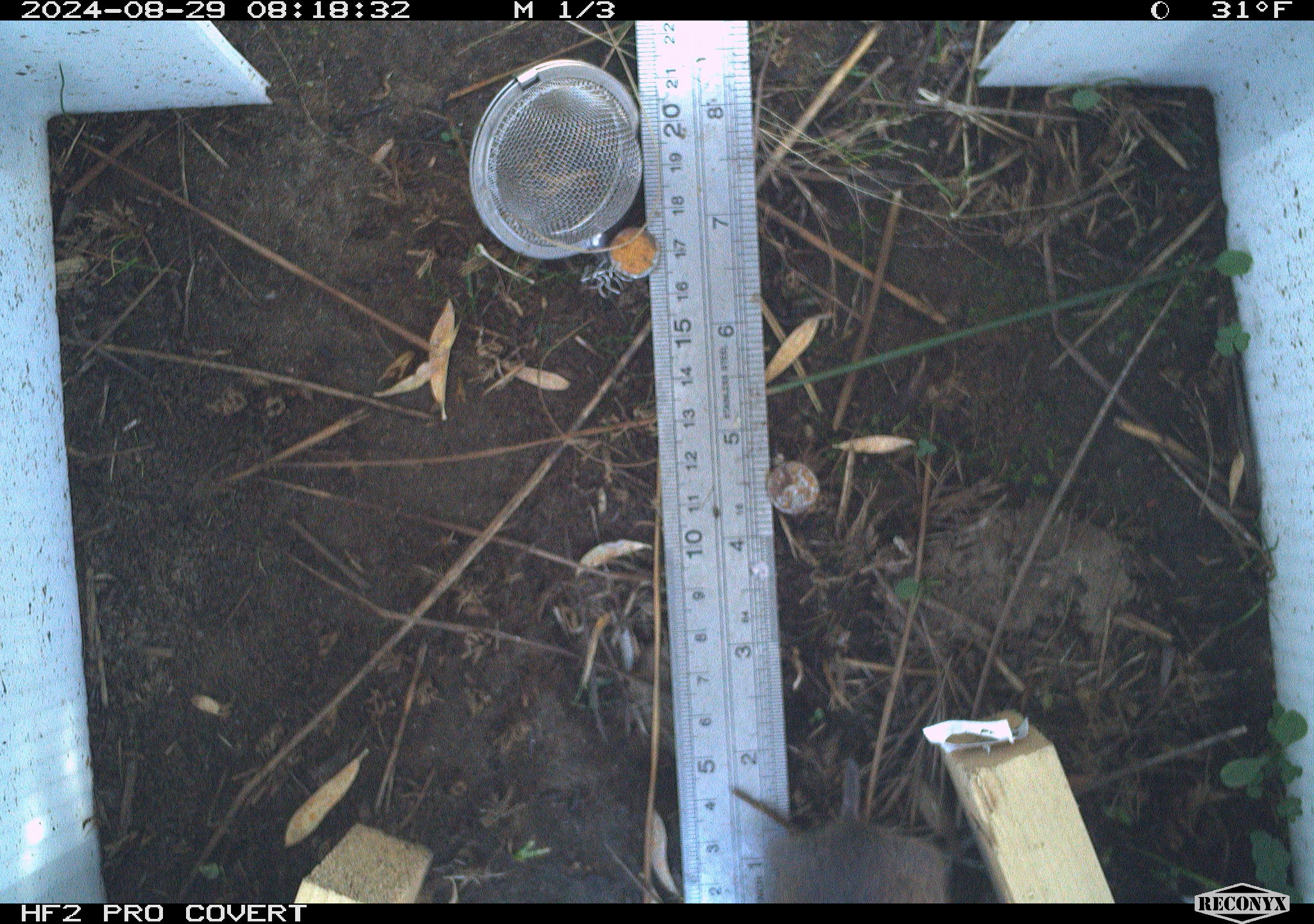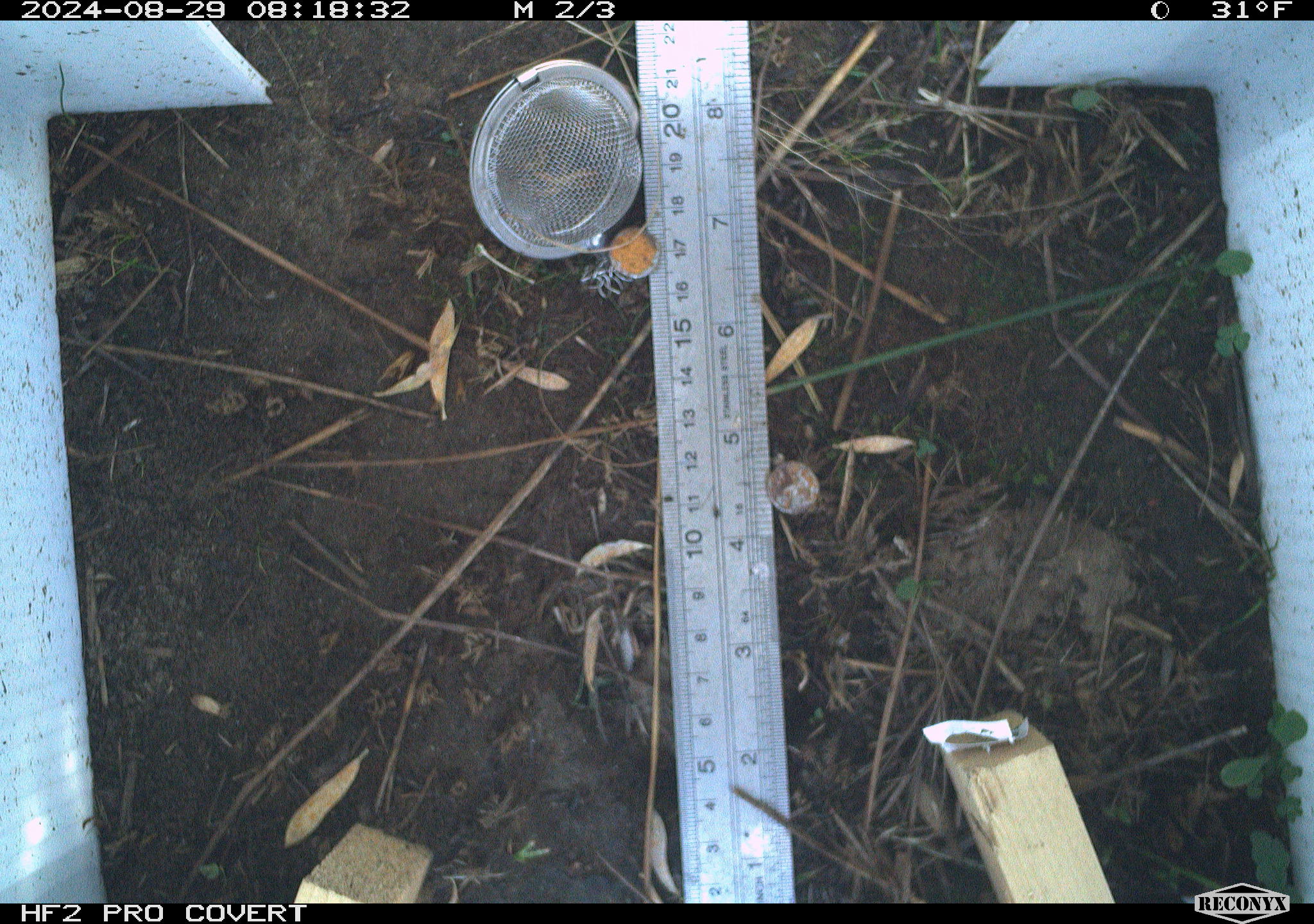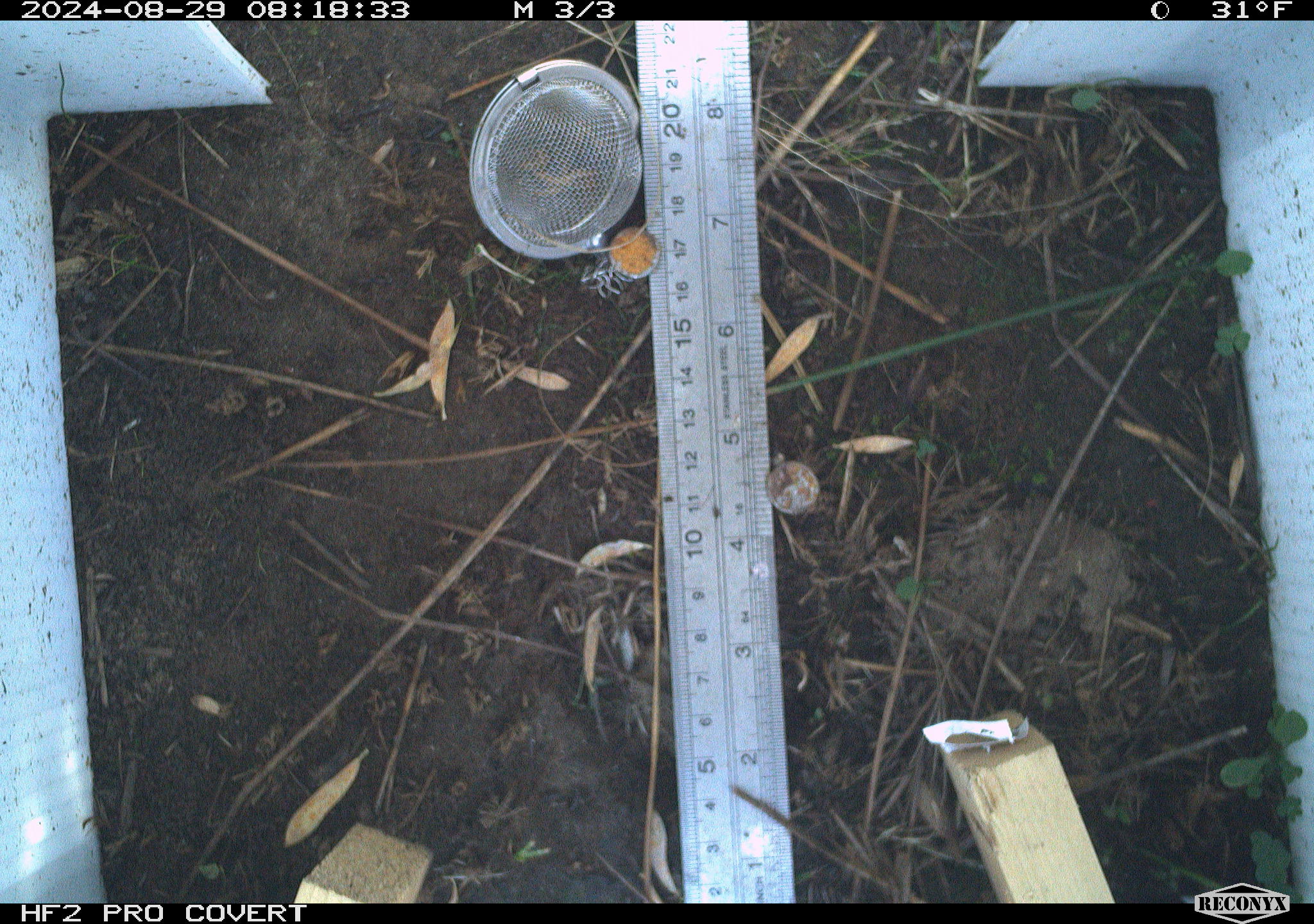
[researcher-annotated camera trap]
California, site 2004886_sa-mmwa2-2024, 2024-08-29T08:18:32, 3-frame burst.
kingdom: Animalia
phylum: Chordata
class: Mammalia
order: Rodentia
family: Cricetidae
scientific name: Arvicolinae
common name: voles, lemmings, and muskrats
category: arvicolinae subfamily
Arvicolinae subfamily (voles, lemmings, and muskrats) (Arvicolinae).